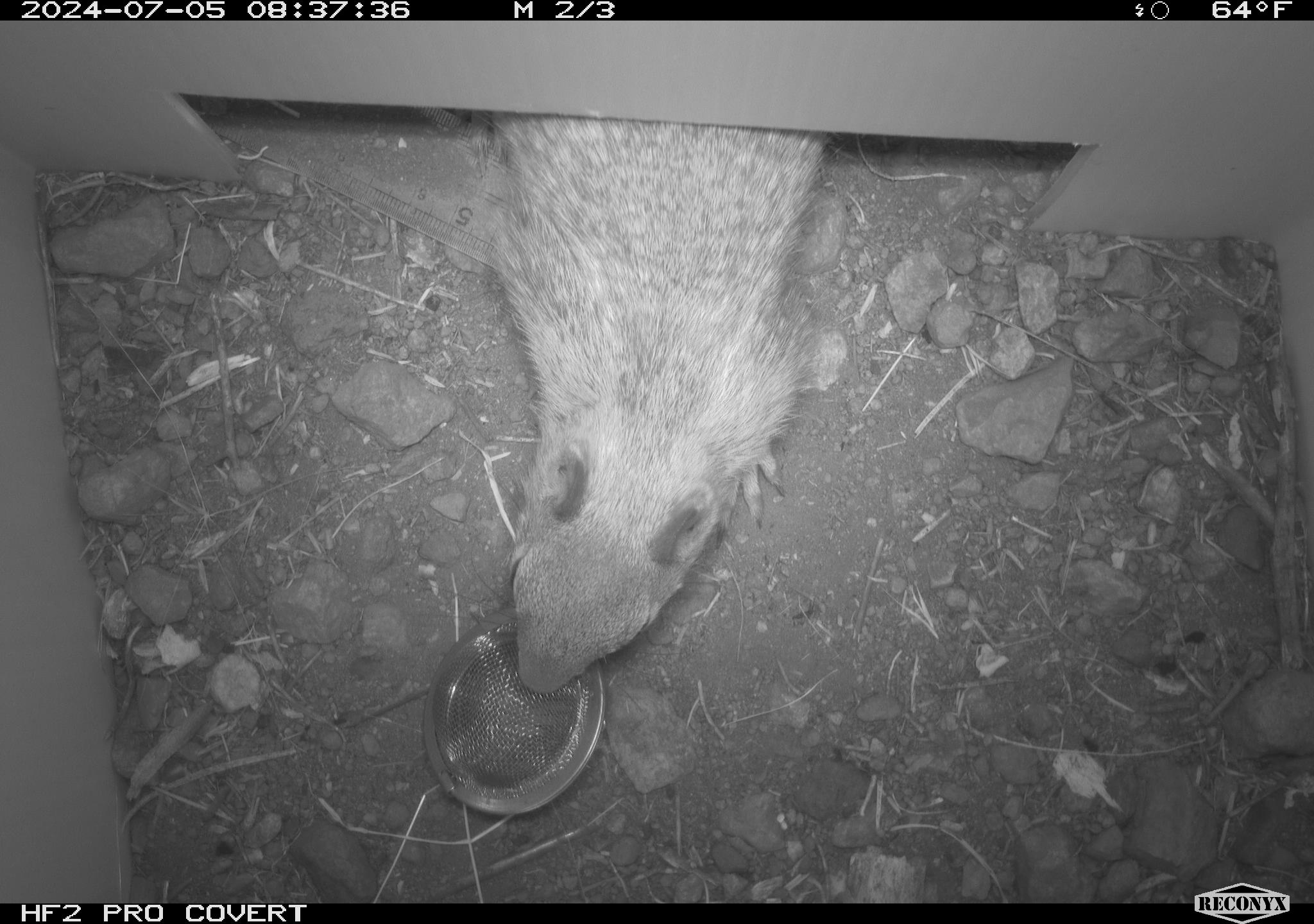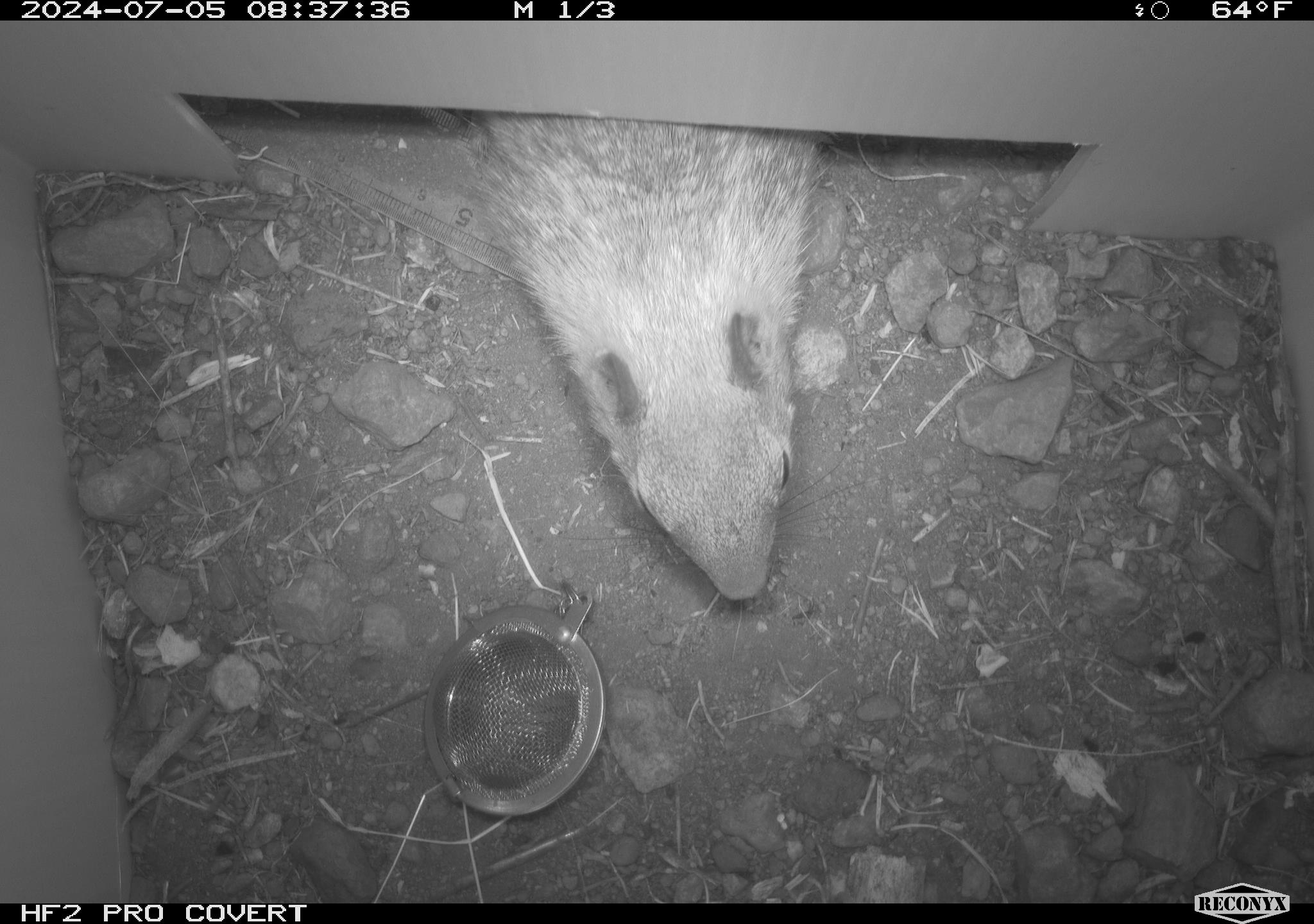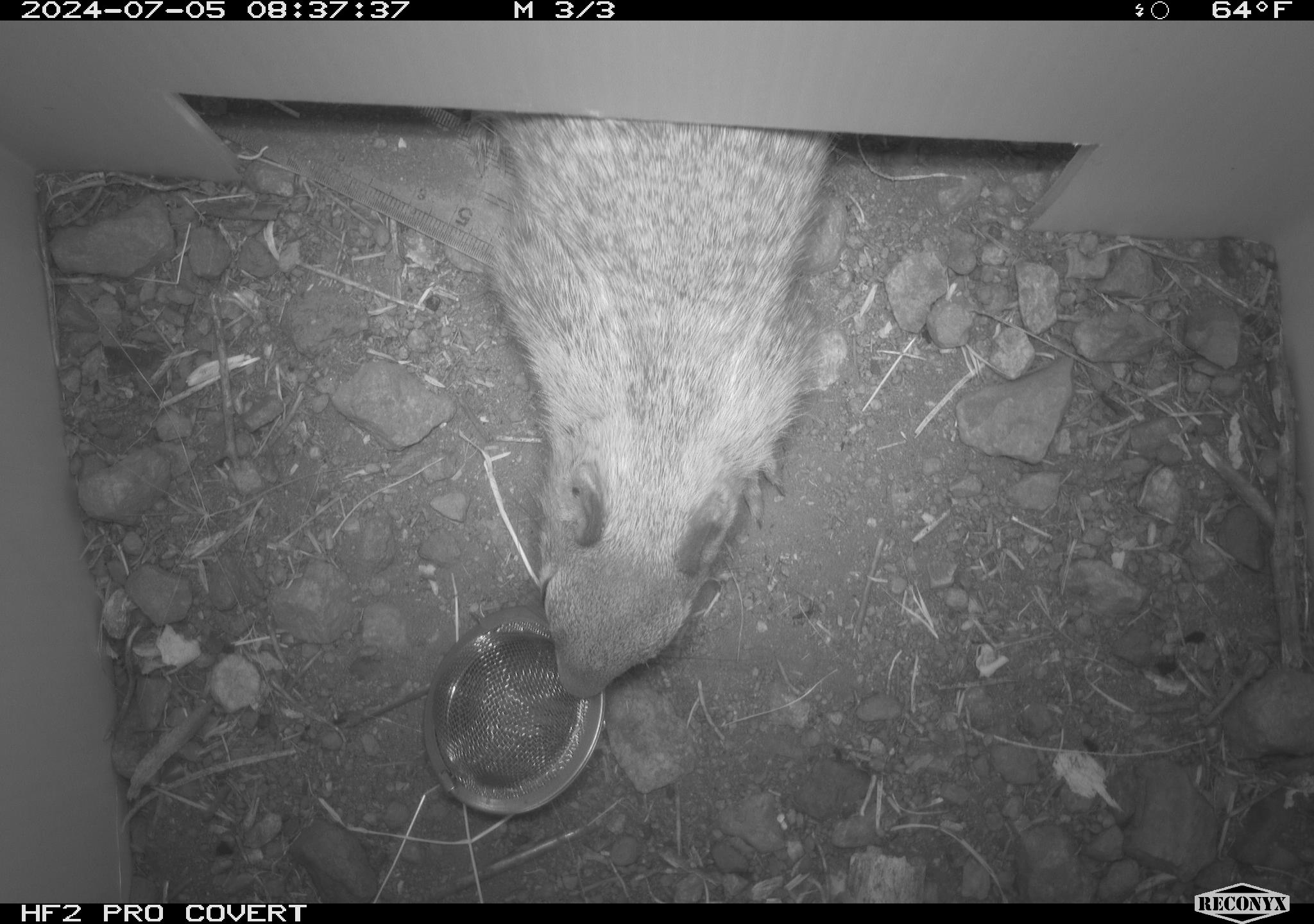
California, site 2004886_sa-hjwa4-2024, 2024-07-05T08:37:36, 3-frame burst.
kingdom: Animalia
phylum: Chordata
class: Mammalia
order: Rodentia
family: Sciuridae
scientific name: Sciuridae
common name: squirrels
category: sciuridae family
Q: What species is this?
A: Sciuridae family (squirrels) (Sciuridae).